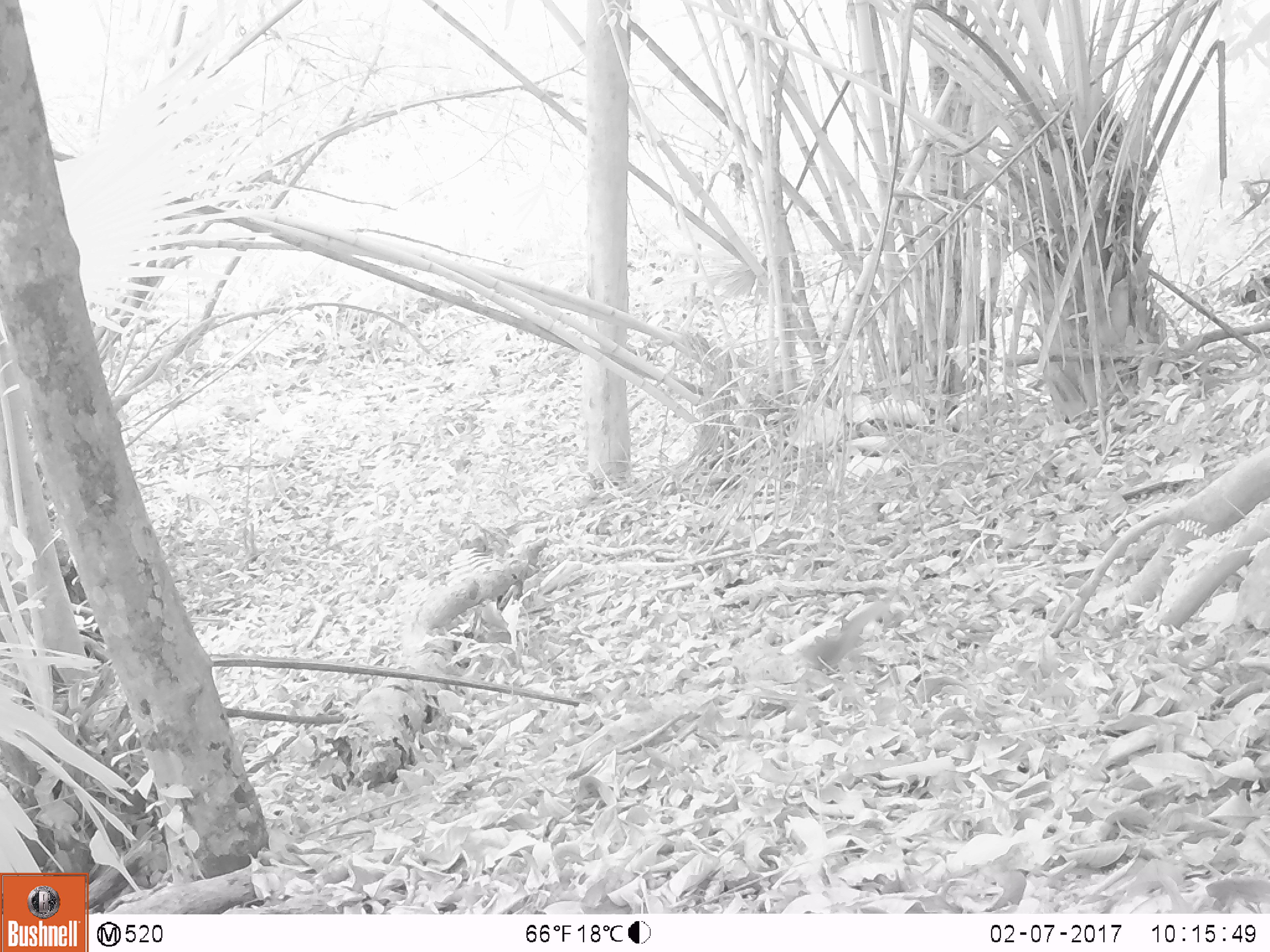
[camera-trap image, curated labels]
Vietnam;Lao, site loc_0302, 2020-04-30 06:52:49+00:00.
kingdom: Animalia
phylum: Chordata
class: Mammalia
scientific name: Mammalia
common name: mammal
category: unidentified small mammal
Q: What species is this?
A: Unidentified small mammal (mammal) (Mammalia).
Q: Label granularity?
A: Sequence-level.